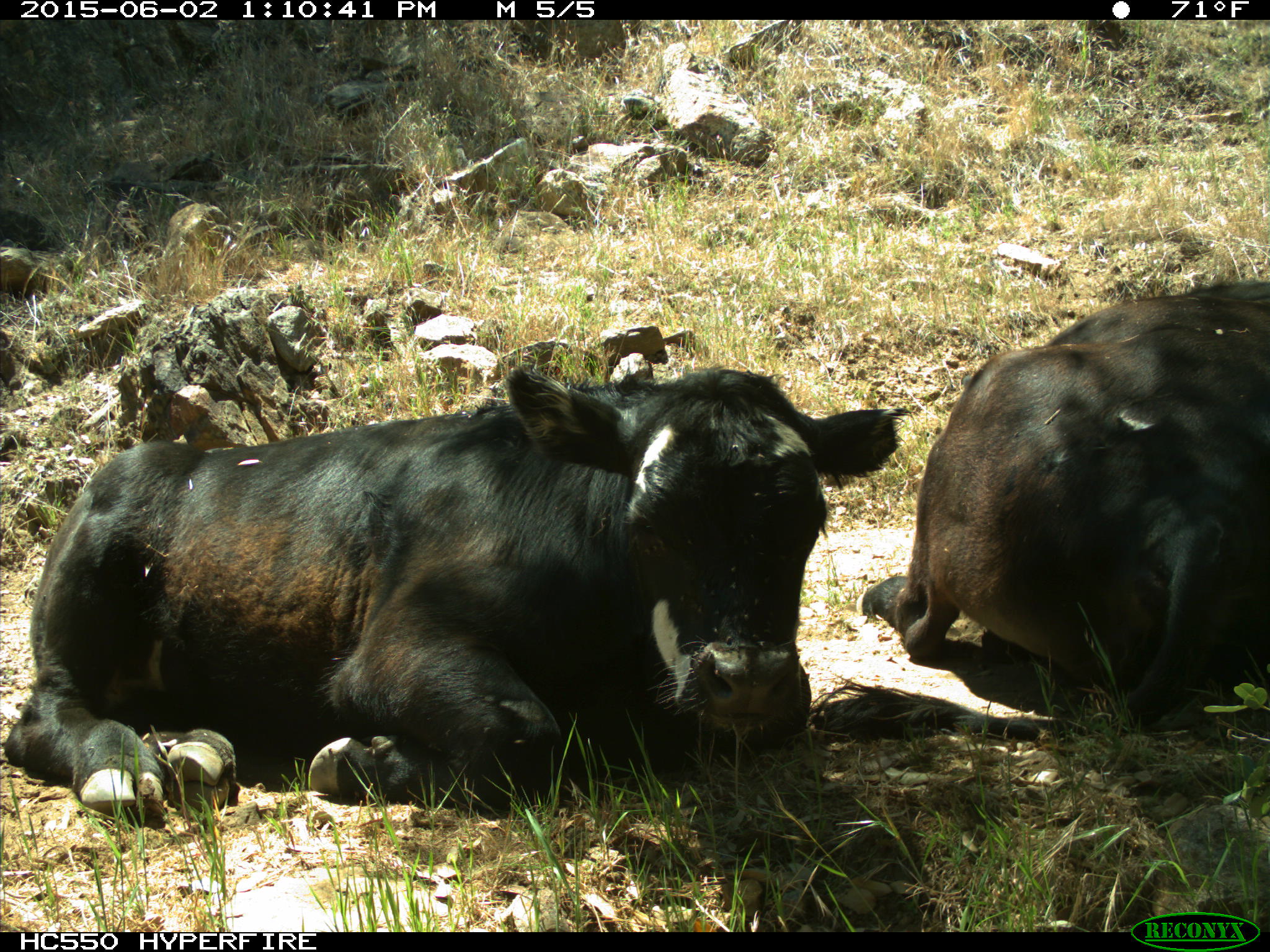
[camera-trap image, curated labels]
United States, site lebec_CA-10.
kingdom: Animalia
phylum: Chordata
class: Mammalia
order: Artiodactyla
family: Bovidae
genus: Bos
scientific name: Bos taurus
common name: domestic cow